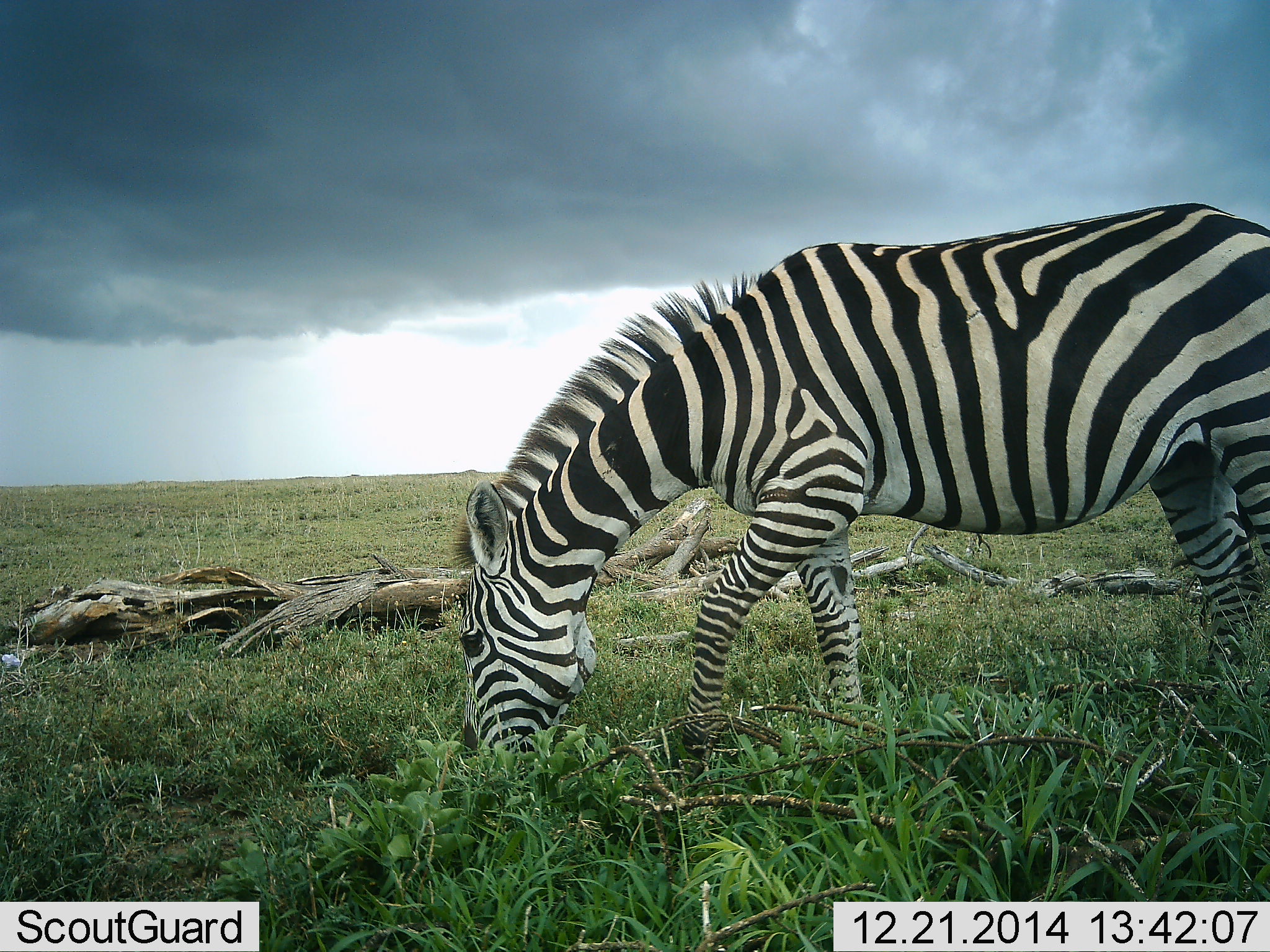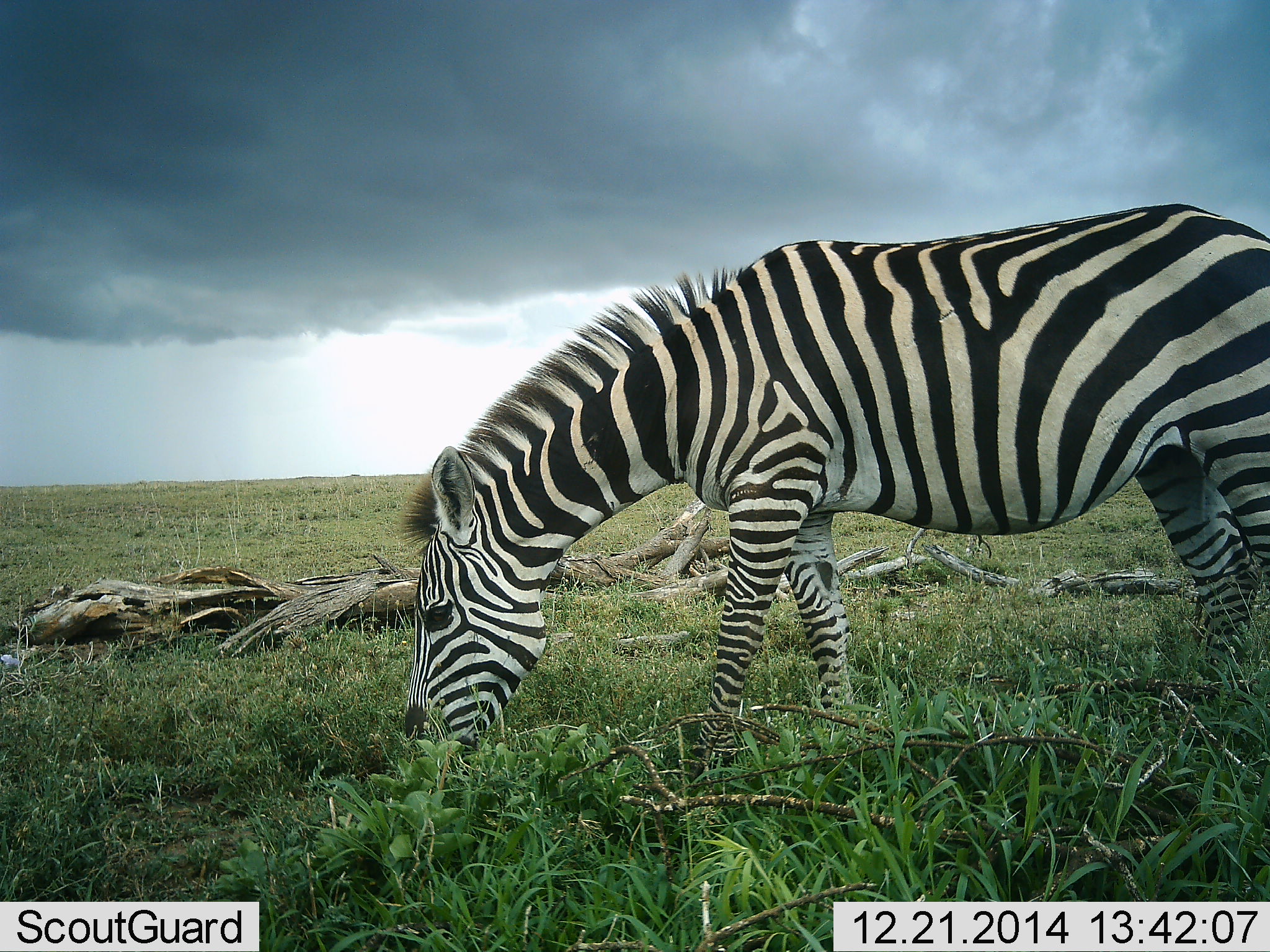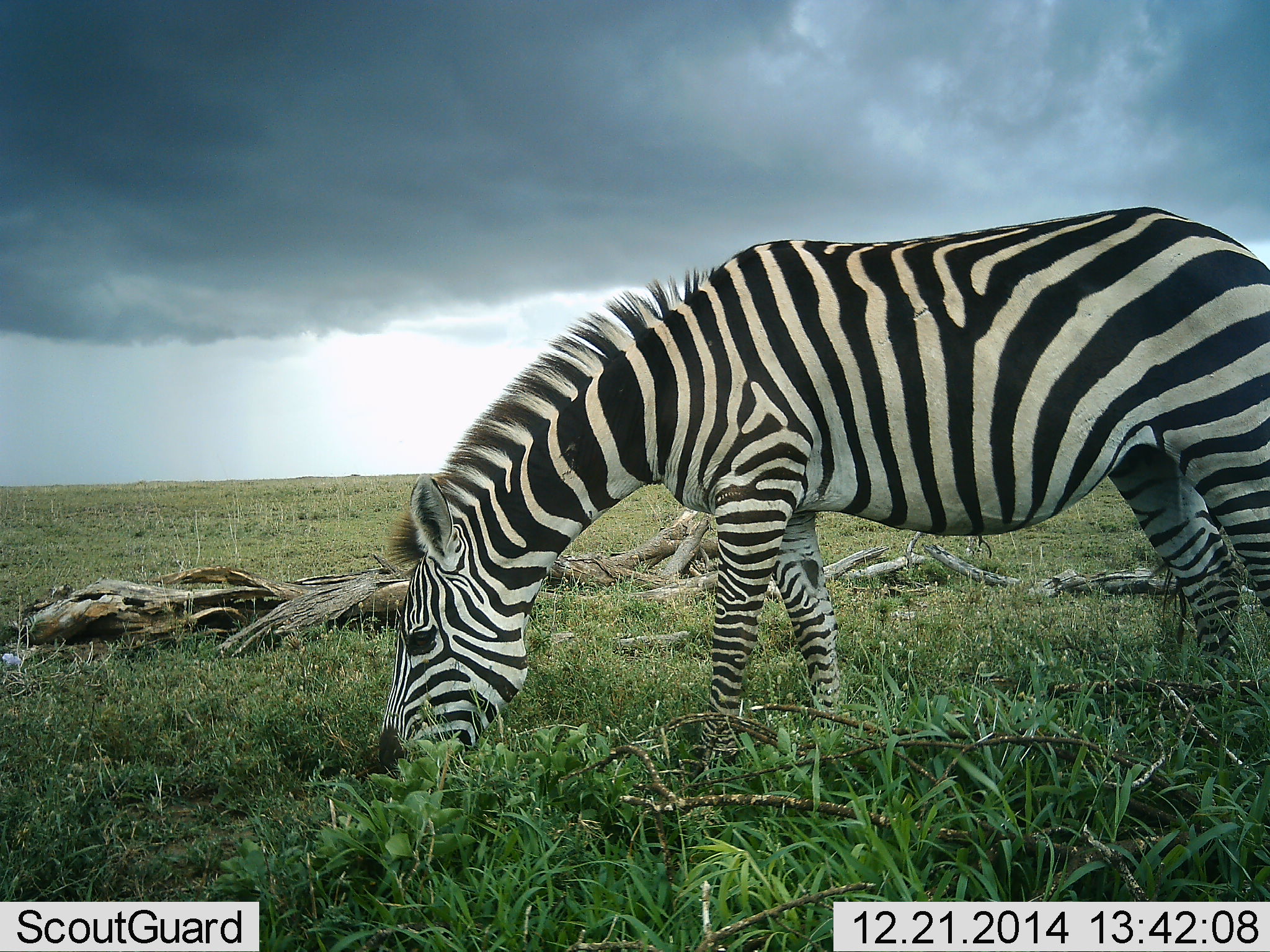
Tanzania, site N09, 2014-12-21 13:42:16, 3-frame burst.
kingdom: Animalia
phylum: Chordata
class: Mammalia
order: Perissodactyla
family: Equidae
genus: Equus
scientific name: Equus quagga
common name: plains zebra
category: zebra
Zebra (plains zebra) (Equus quagga), count 1. Behavior (volunteer vote fractions): standing 10%, resting 0%, moving 0%, interacting 0%. Young present (vote fraction): 0%. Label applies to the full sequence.